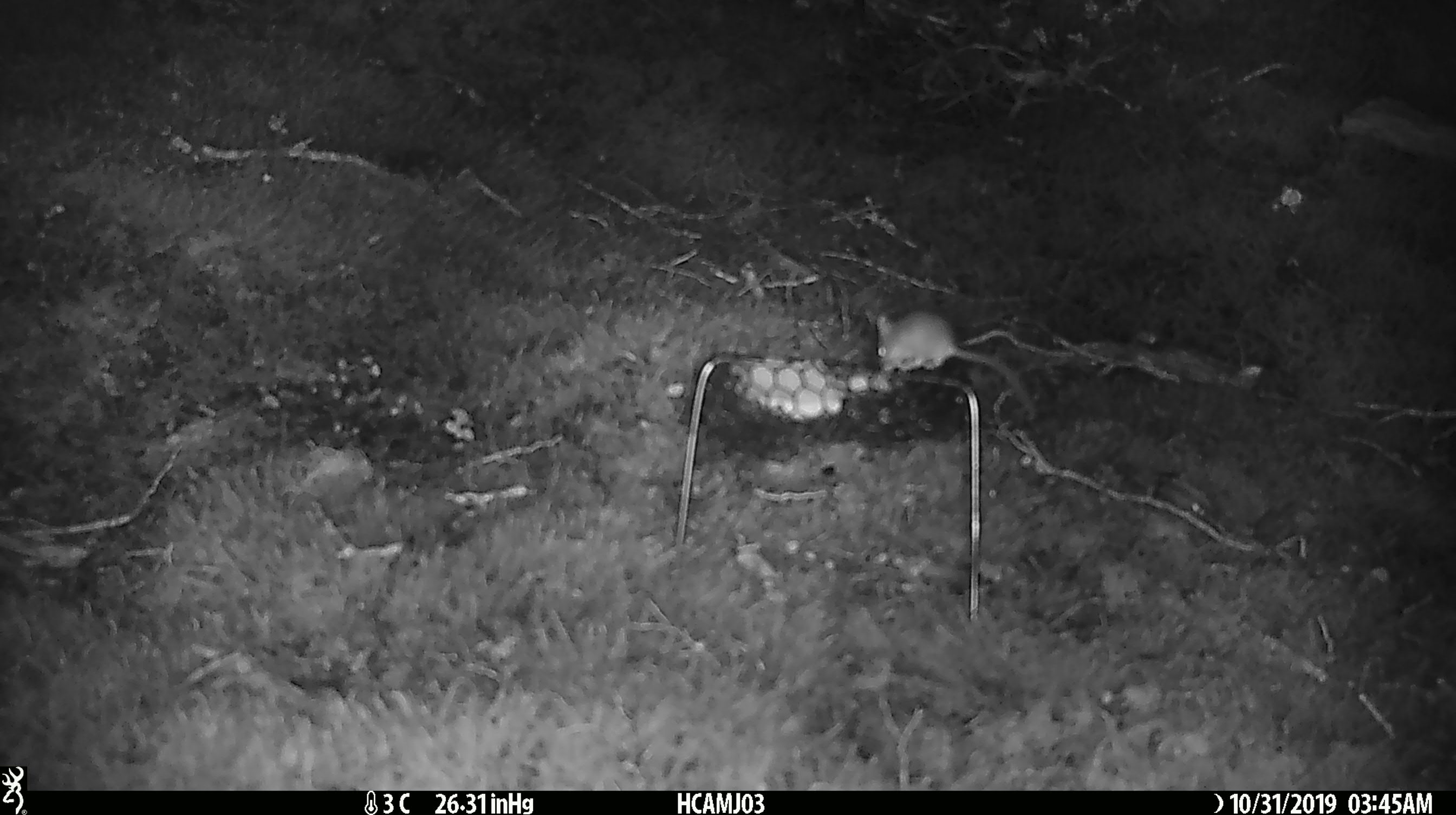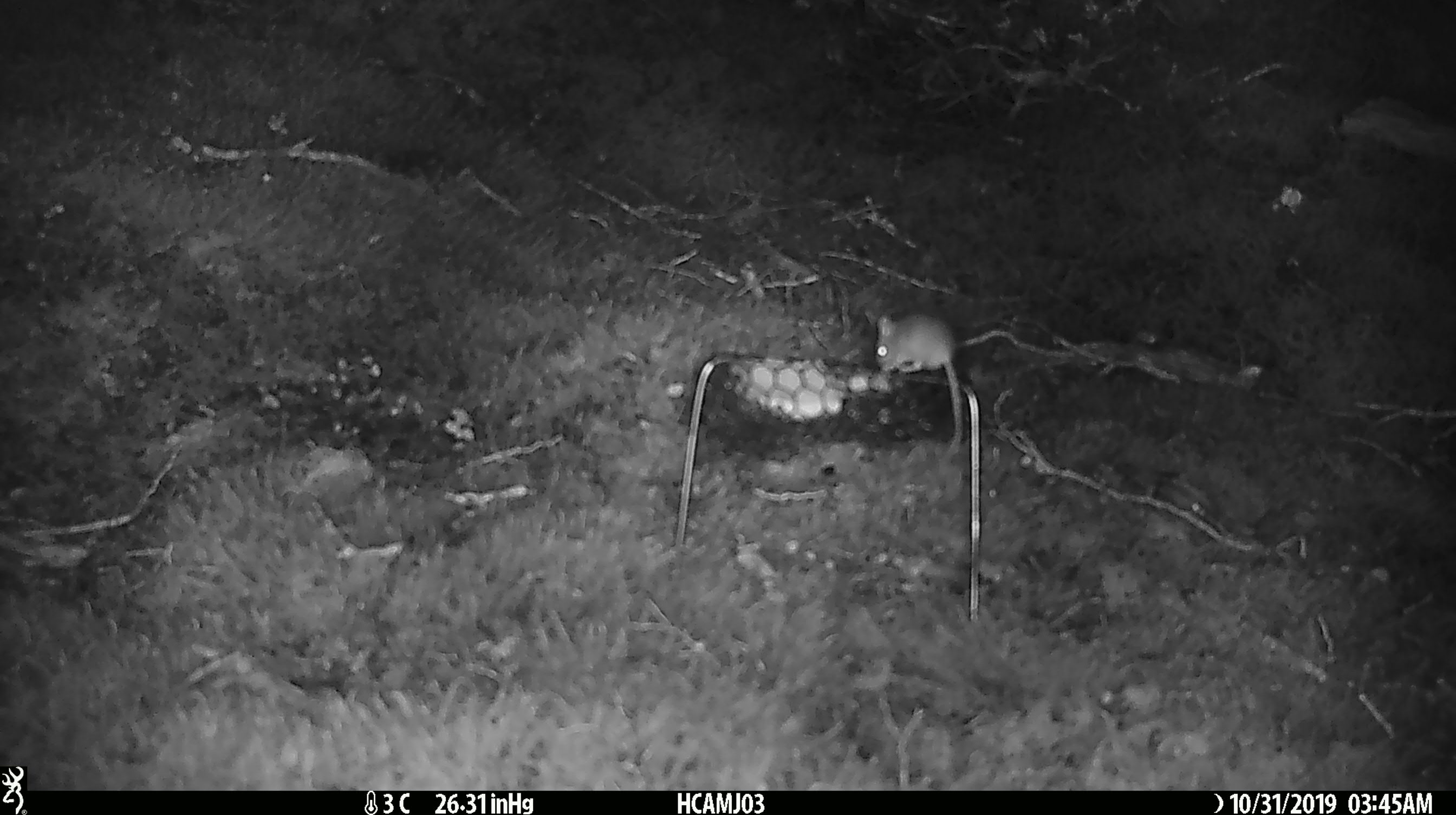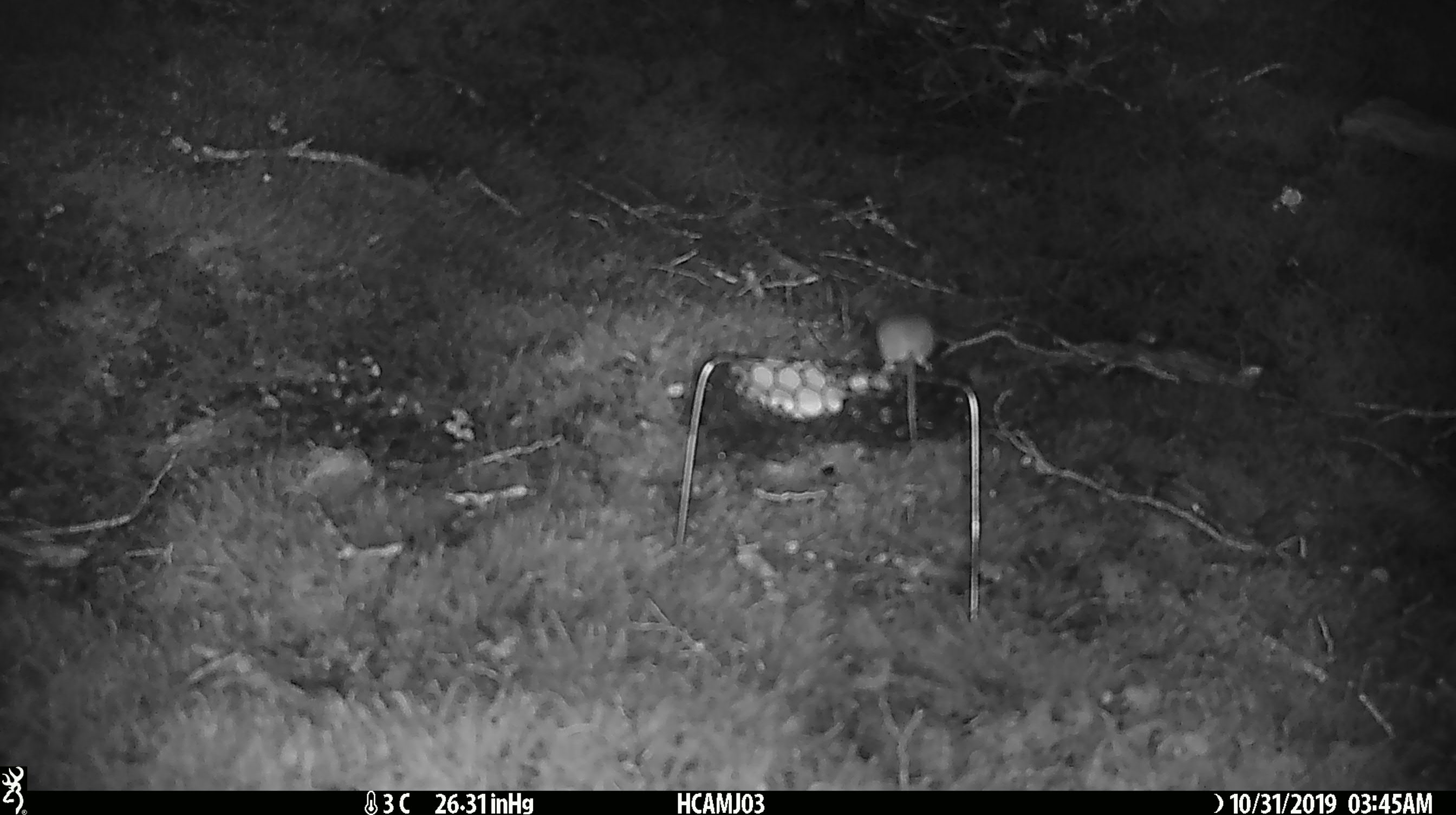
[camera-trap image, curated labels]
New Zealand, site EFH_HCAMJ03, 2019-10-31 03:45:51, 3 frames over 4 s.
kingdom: Animalia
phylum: Chordata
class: Mammalia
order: Rodentia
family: Muridae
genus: Mus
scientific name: Mus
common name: mouse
Mouse (Mus).